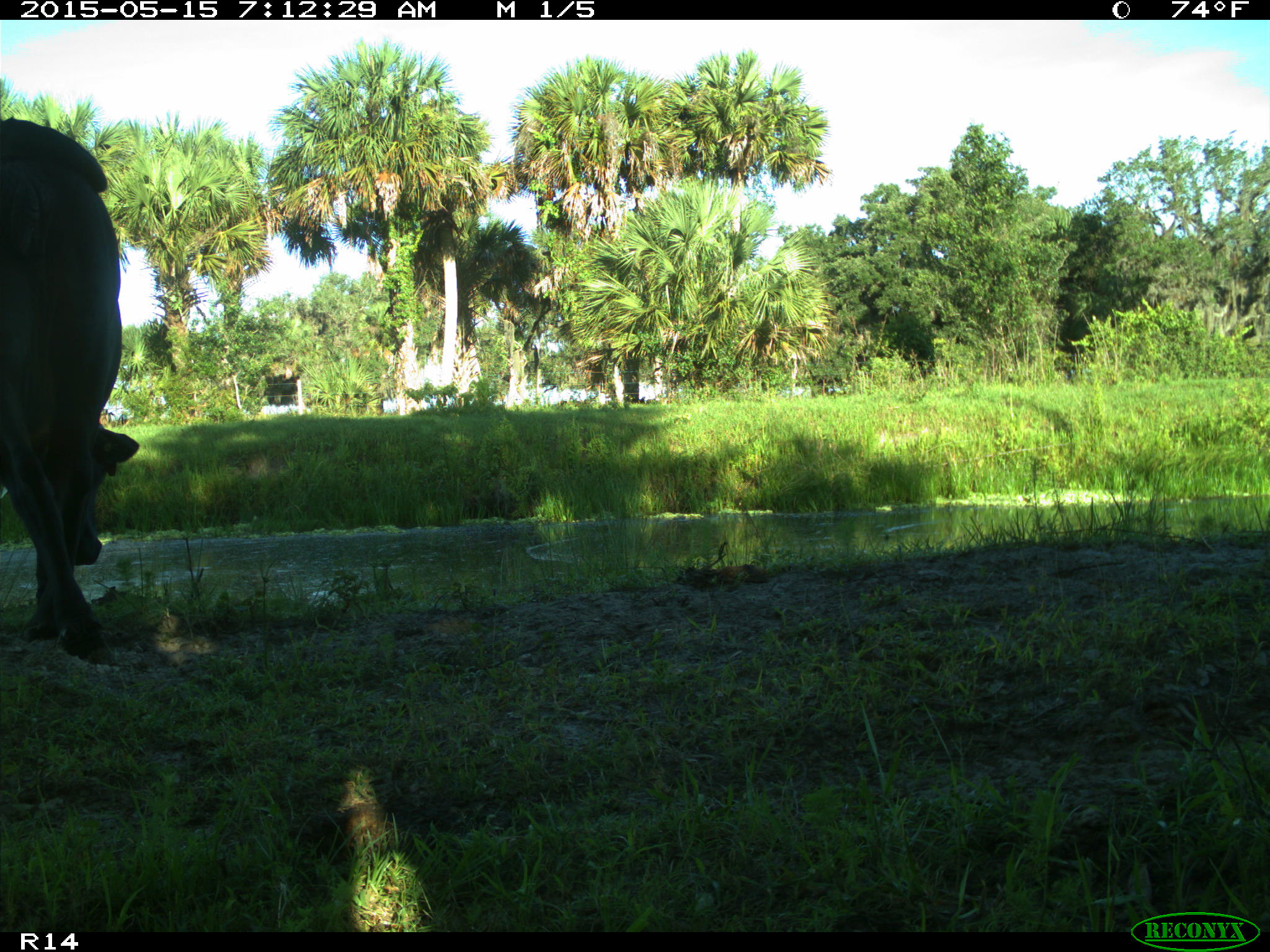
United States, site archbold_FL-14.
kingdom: Animalia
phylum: Chordata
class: Mammalia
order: Artiodactyla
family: Bovidae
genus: Bos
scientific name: Bos taurus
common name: domestic cow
Bos taurus (domestic cow).